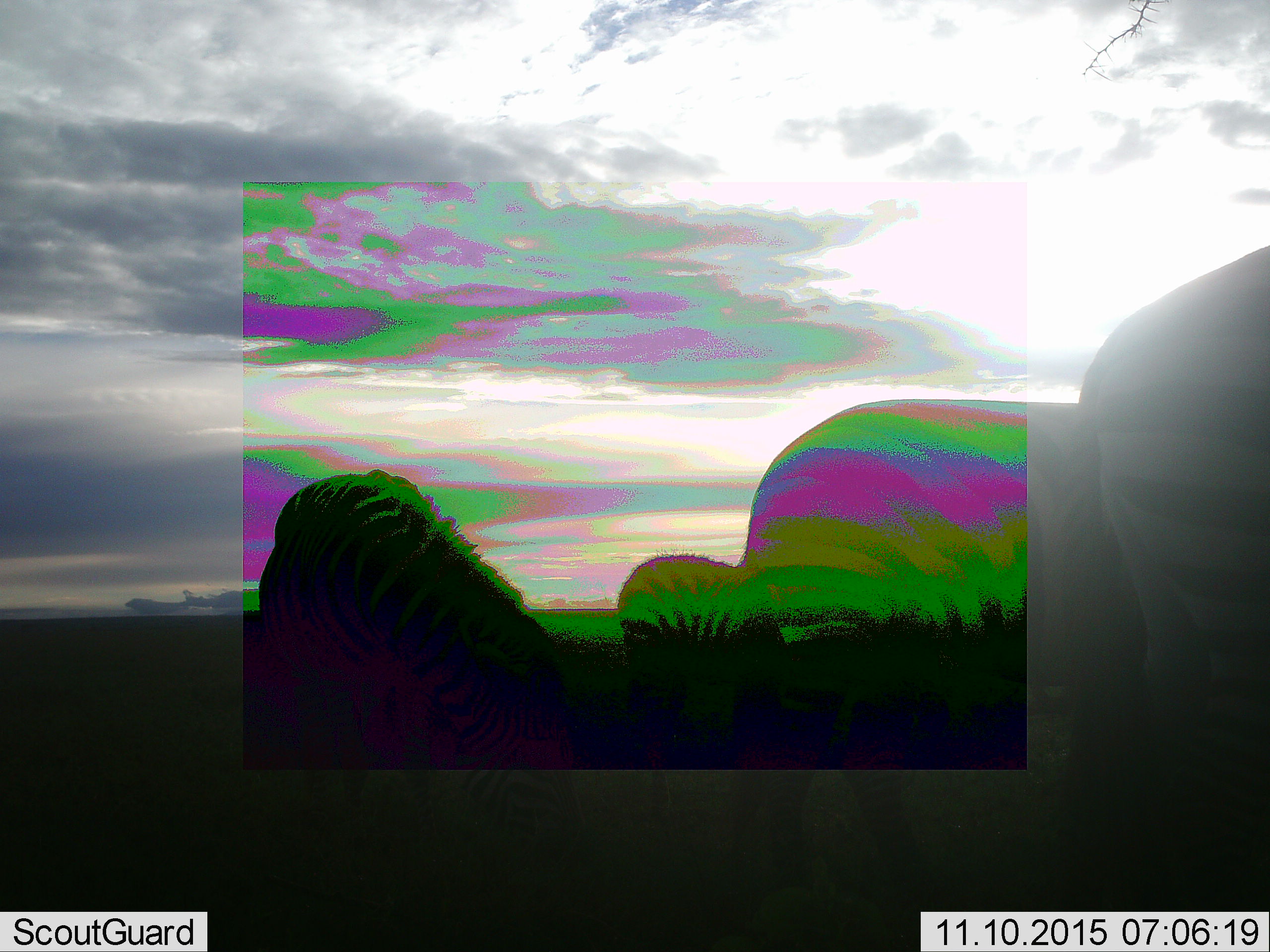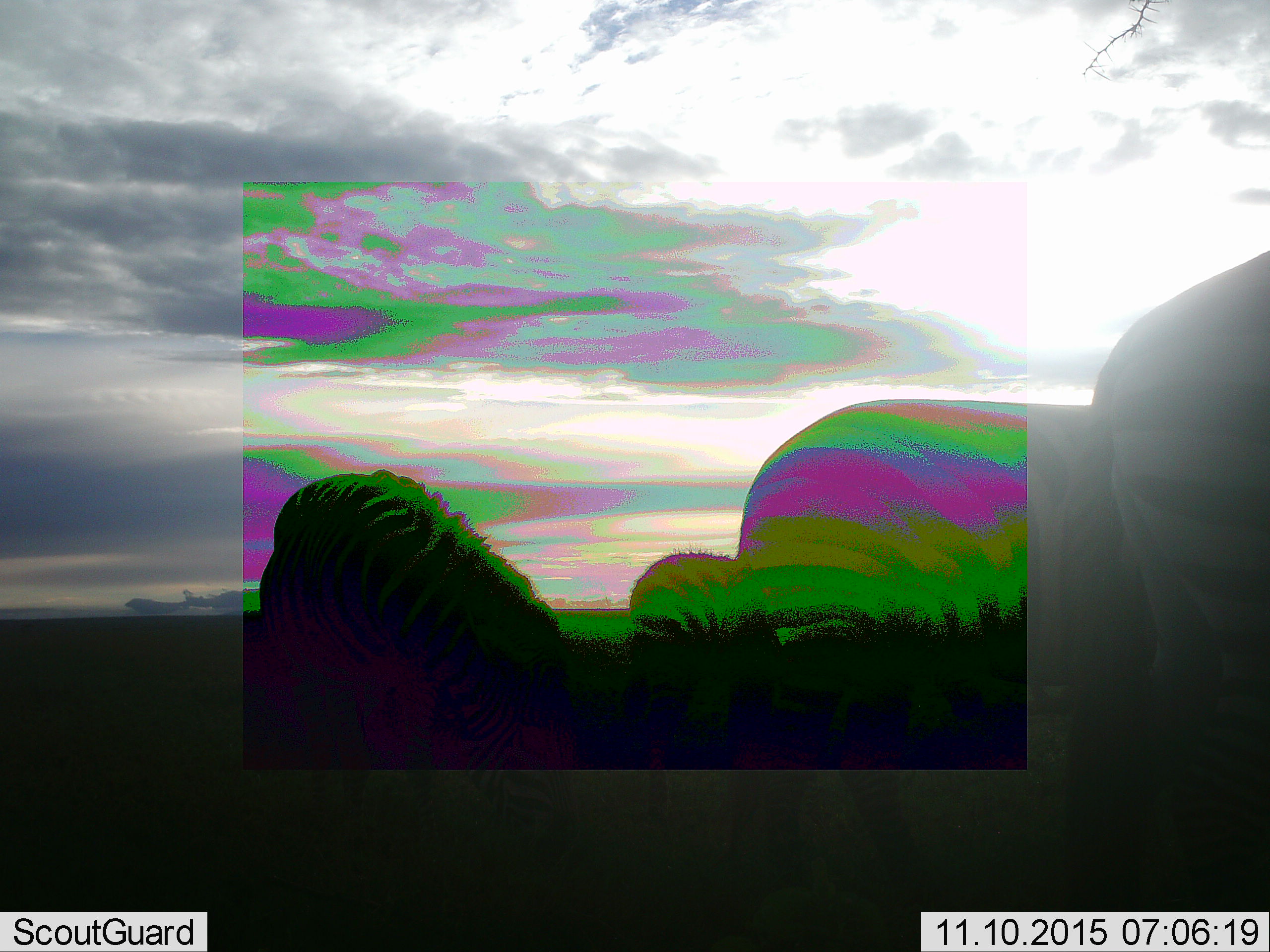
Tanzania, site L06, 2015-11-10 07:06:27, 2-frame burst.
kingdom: Animalia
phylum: Chordata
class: Mammalia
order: Perissodactyla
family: Equidae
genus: Equus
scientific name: Equus quagga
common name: plains zebra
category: zebra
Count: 4.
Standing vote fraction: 50%.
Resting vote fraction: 0%.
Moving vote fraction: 25%.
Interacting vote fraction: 0%.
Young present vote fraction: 0%.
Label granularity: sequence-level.